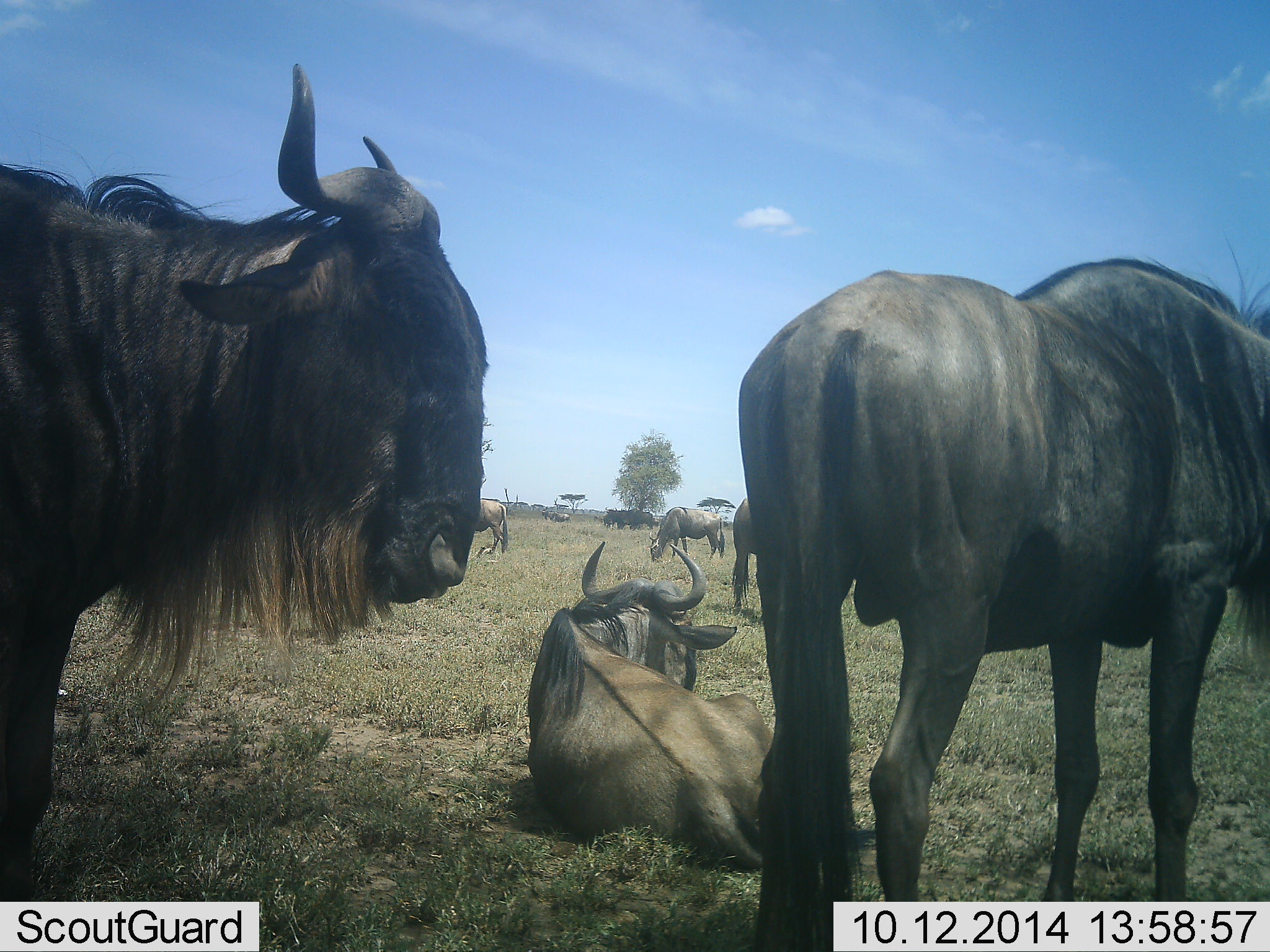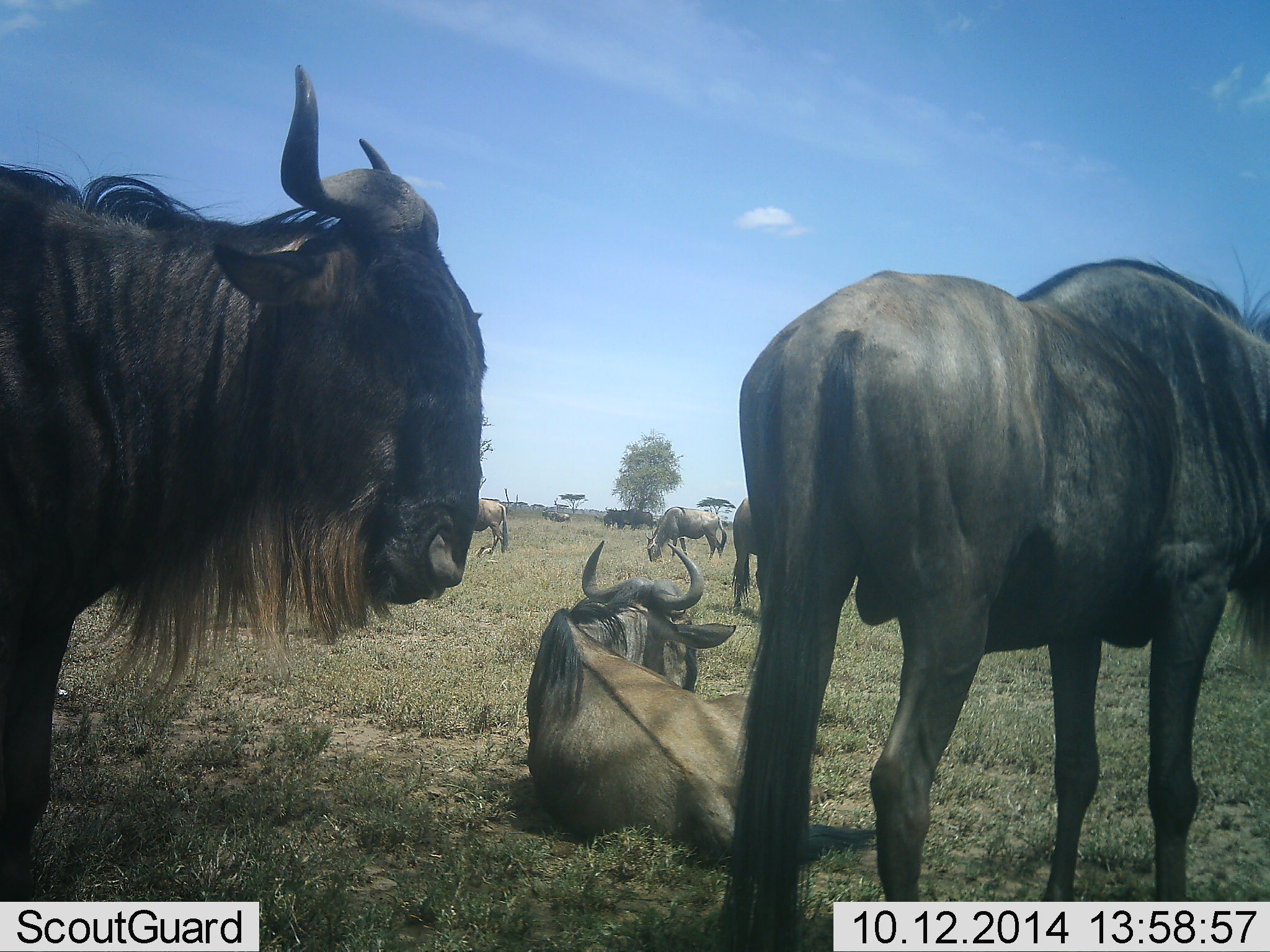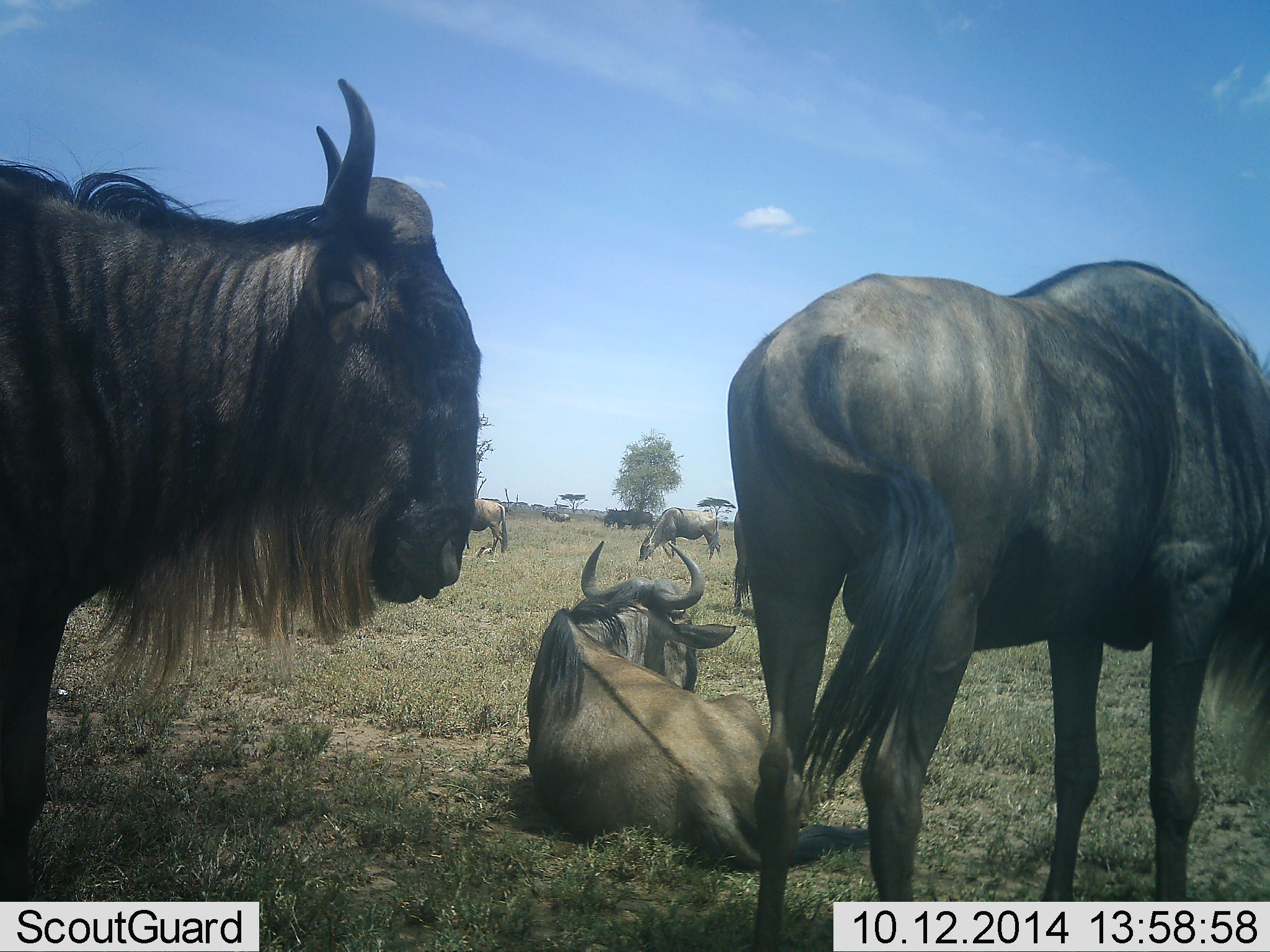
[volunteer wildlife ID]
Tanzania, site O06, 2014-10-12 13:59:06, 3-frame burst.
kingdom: Animalia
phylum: Chordata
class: Mammalia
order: Artiodactyla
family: Bovidae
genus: Connochaetes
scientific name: Connochaetes taurinus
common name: blue wildebeest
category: wildebeest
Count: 8.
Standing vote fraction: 70%.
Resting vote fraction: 80%.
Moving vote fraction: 10%.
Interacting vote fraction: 10%.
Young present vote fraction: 0%.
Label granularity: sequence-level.